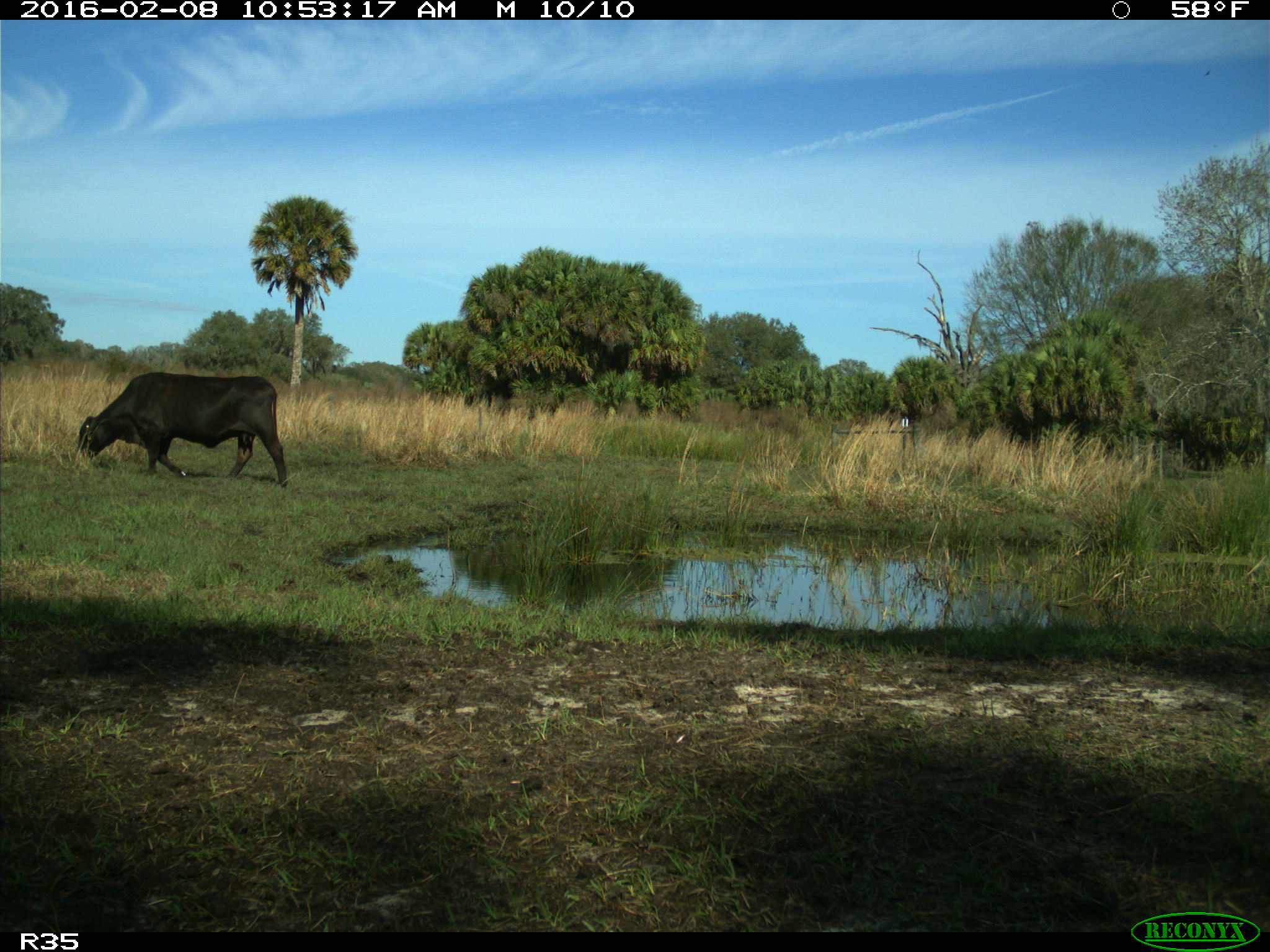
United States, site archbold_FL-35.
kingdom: Animalia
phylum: Chordata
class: Mammalia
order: Artiodactyla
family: Bovidae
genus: Bos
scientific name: Bos taurus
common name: domestic cow